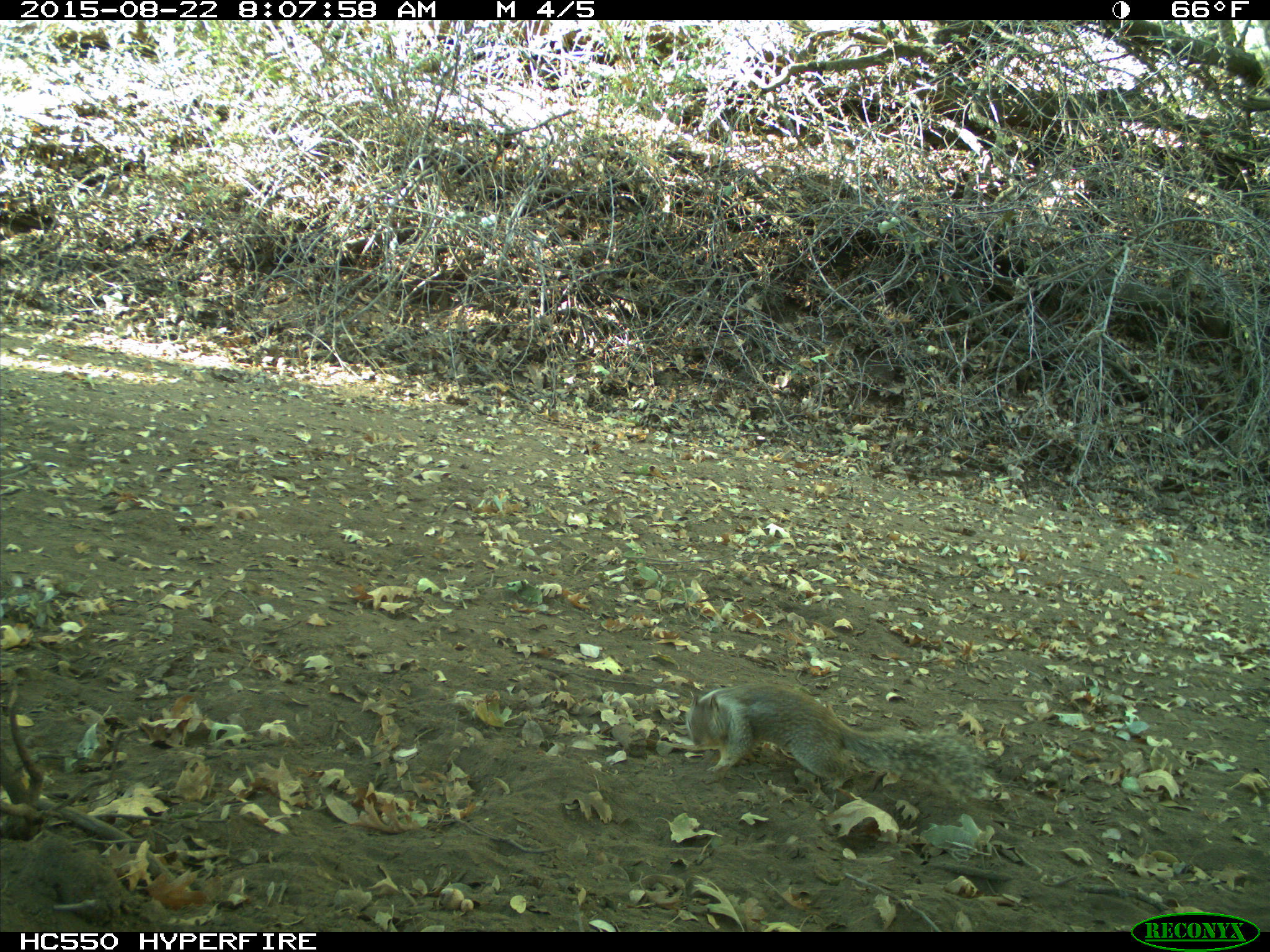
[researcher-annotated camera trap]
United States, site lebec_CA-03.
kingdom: Animalia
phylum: Chordata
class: Mammalia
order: Rodentia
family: Sciuridae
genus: Otospermophilus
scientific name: Otospermophilus beecheyi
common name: california ground squirrel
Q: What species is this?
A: Otospermophilus beecheyi (california ground squirrel).